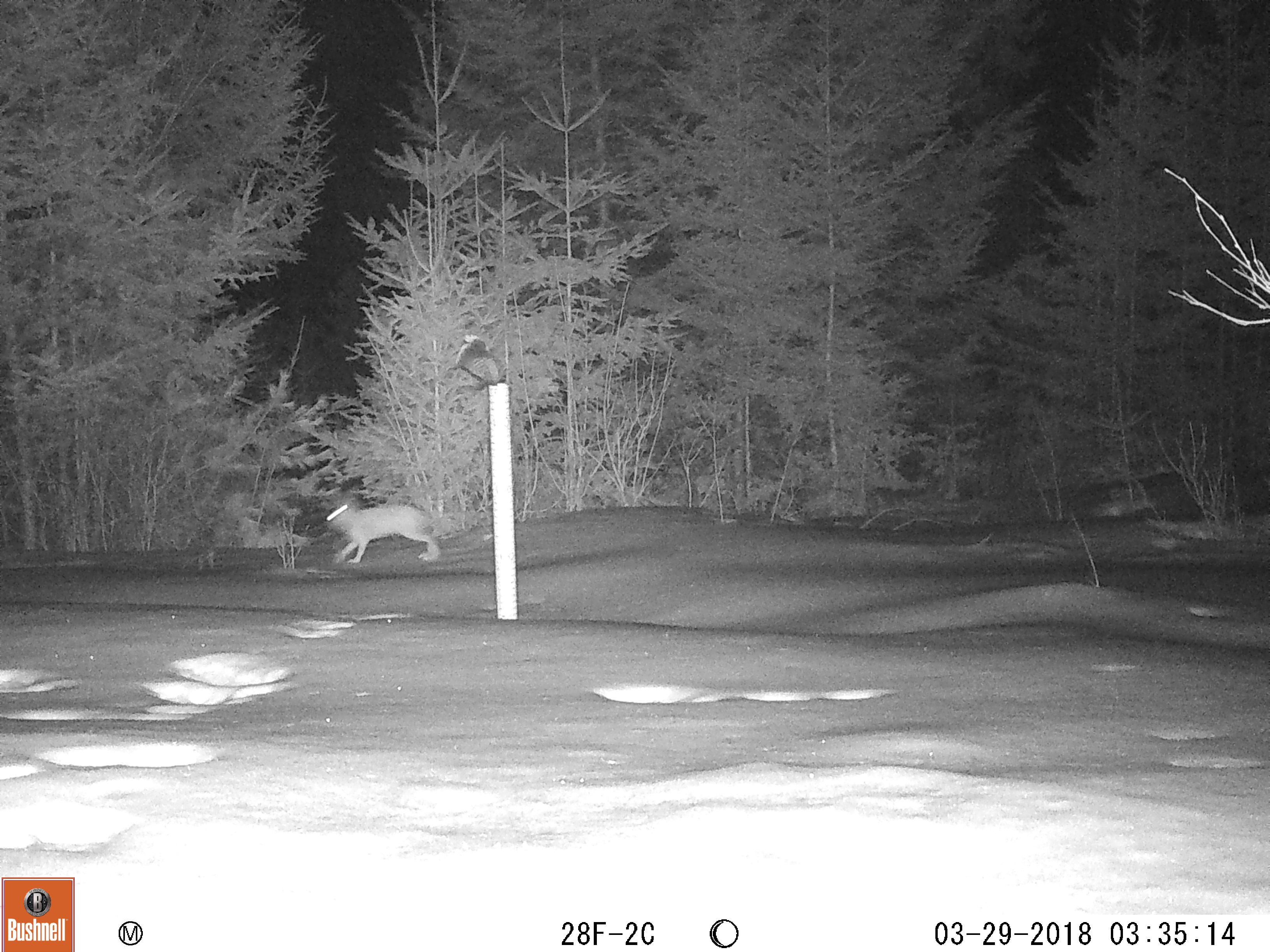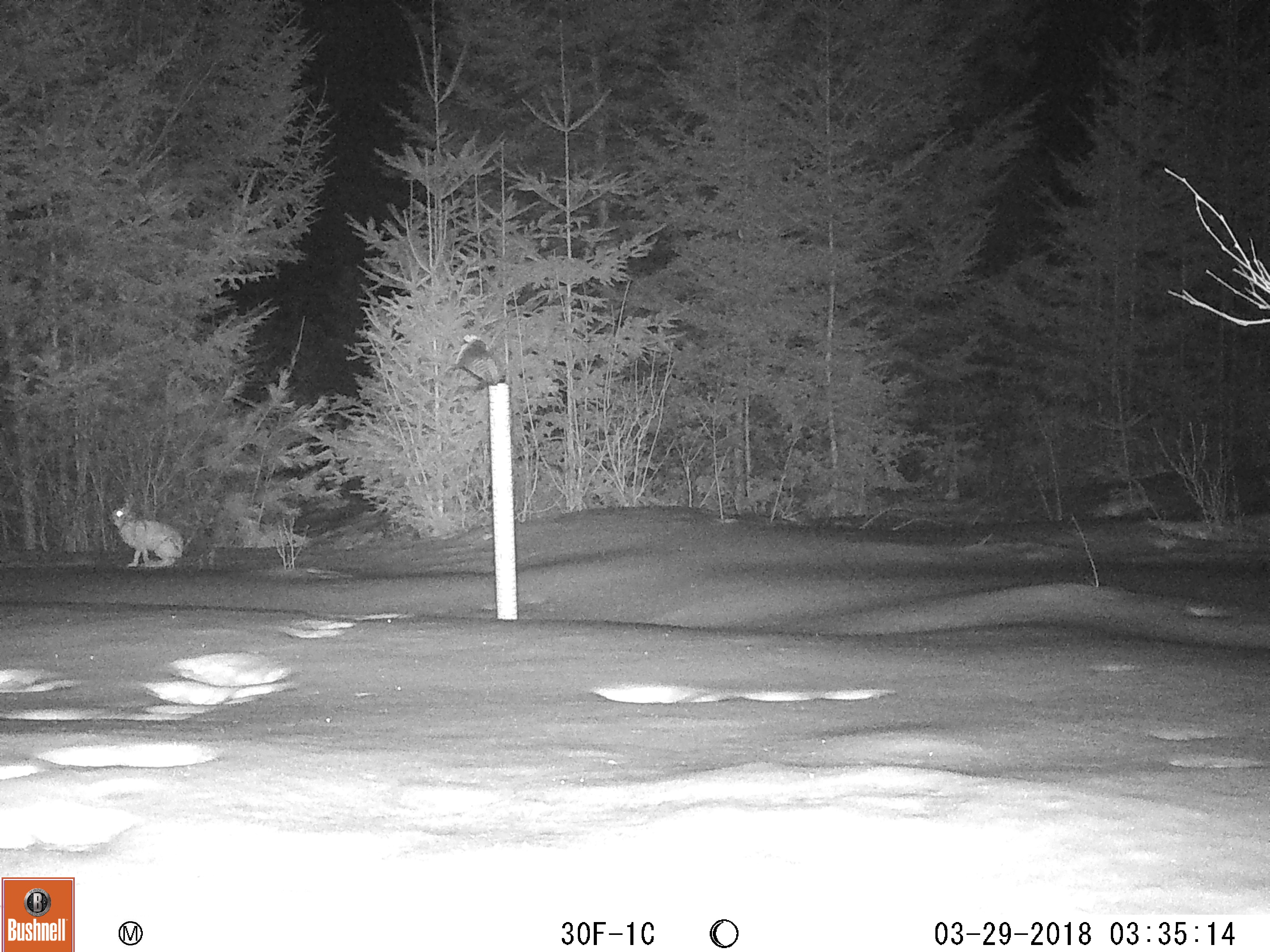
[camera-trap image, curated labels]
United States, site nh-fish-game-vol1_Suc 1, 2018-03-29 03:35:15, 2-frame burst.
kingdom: Animalia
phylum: Chordata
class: Mammalia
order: Lagomorpha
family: Leporidae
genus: Lepus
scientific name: Lepus americanus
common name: snowshoe hare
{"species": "snowshoe hare (Lepus americanus)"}